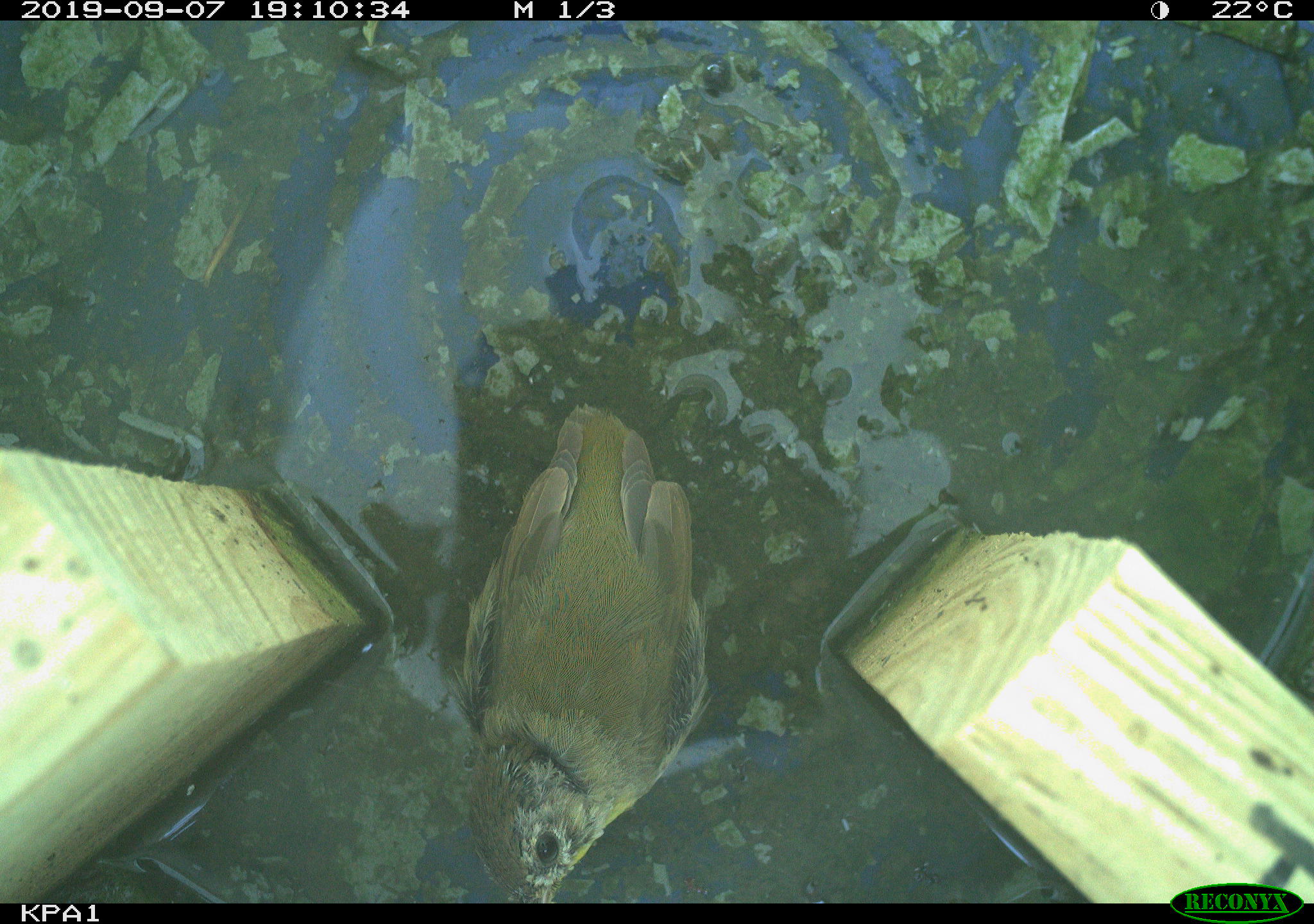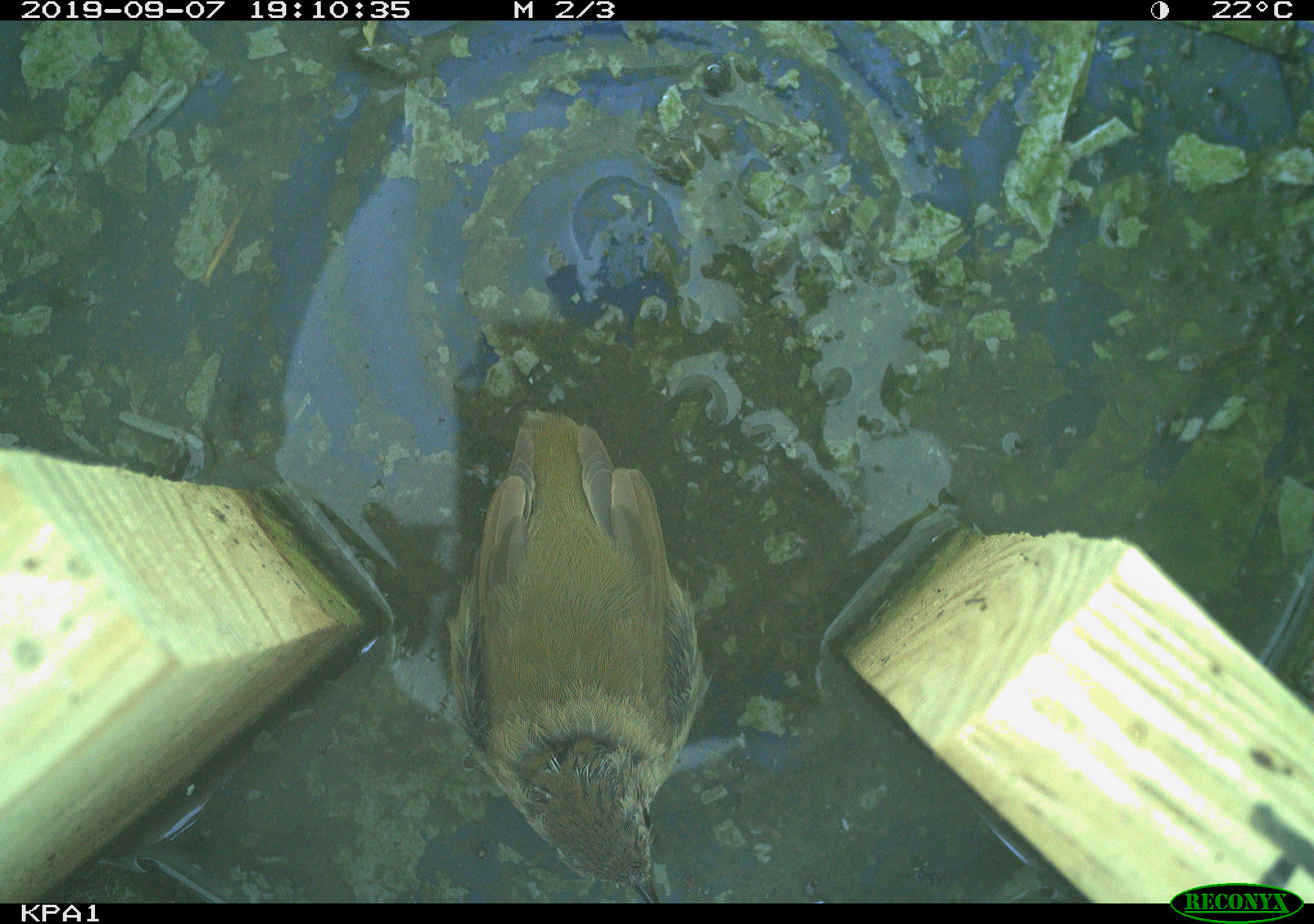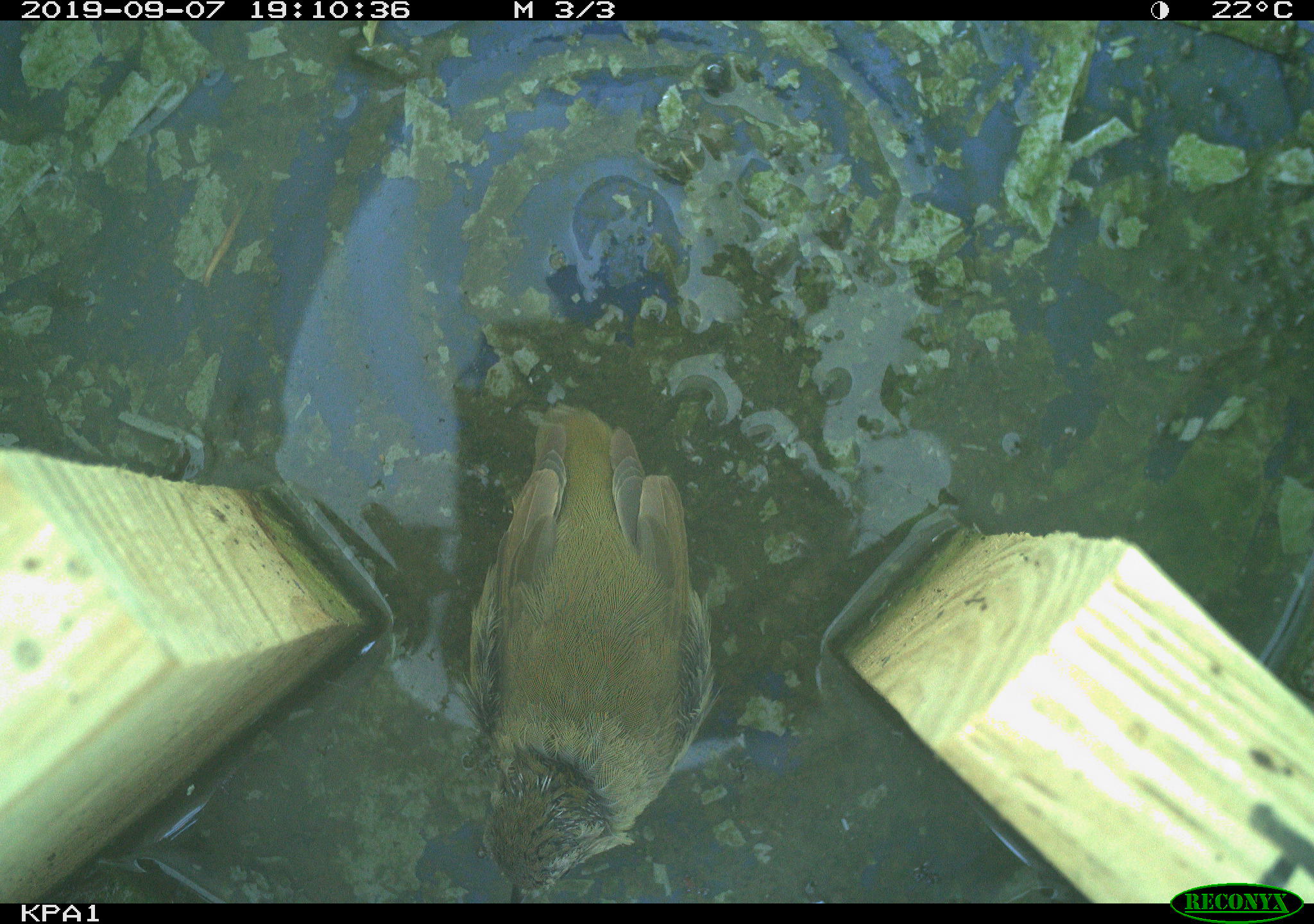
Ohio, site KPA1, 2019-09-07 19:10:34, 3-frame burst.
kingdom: Animalia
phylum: Chordata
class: Aves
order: Passeriformes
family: Parulidae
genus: Geothlypis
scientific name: Geothlypis trichas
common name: common yellowthroat